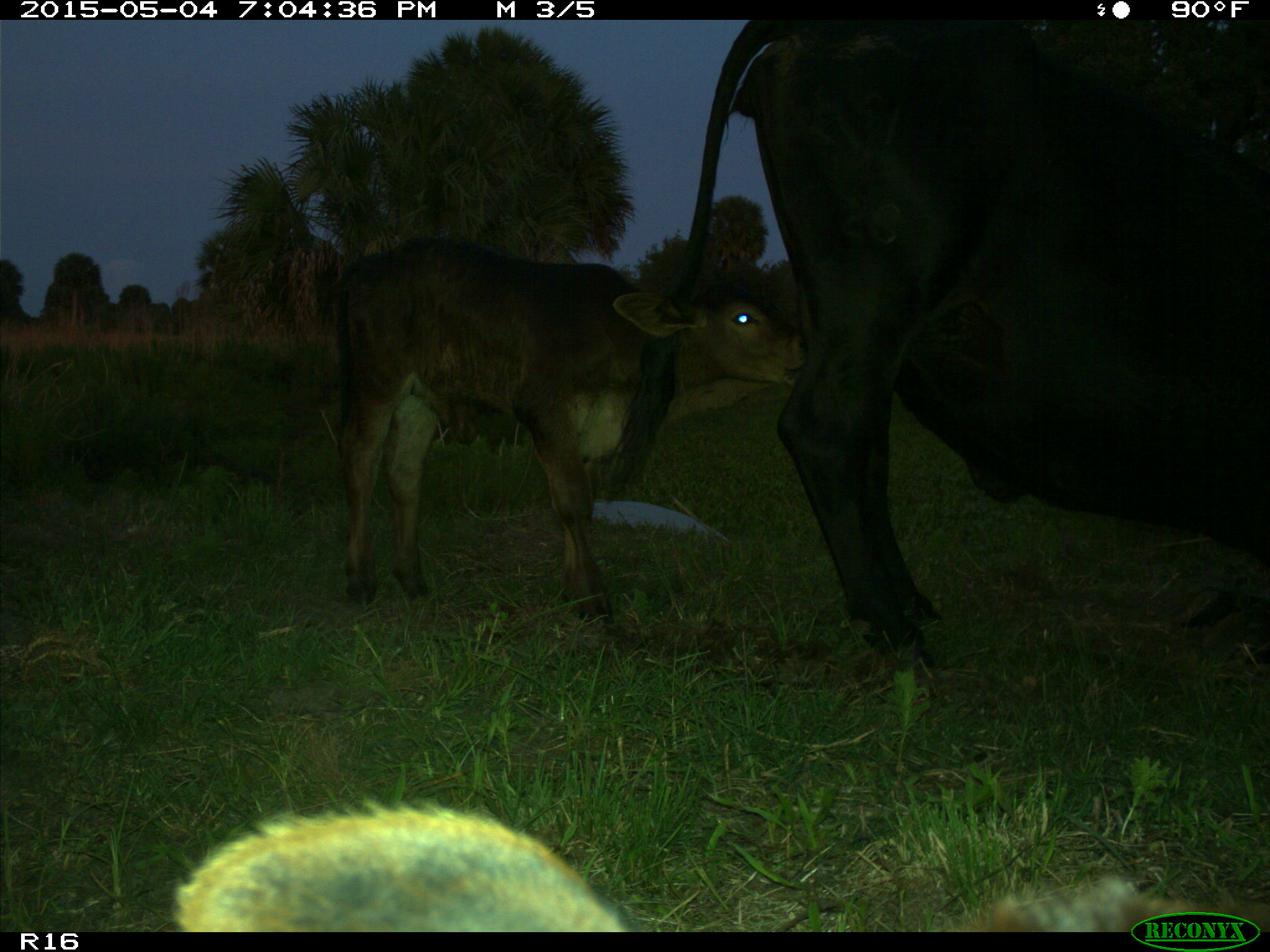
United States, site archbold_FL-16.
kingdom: Animalia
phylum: Chordata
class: Mammalia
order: Artiodactyla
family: Bovidae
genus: Bos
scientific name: Bos taurus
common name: domestic cow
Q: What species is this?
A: Bos taurus (domestic cow).